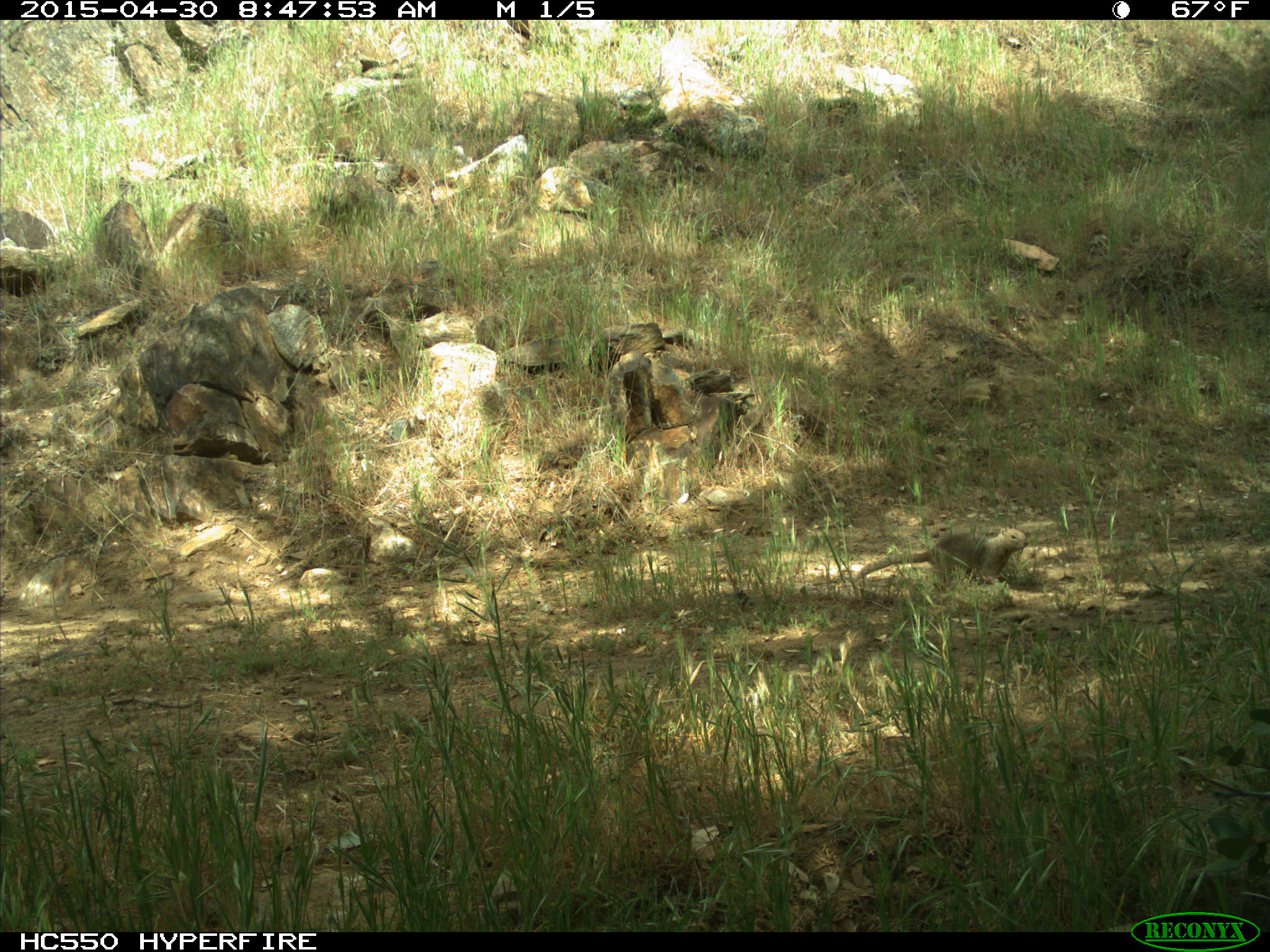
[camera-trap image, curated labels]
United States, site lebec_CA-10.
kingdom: Animalia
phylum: Chordata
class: Mammalia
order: Rodentia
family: Sciuridae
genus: Otospermophilus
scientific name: Otospermophilus beecheyi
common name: california ground squirrel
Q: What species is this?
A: Otospermophilus beecheyi (california ground squirrel).